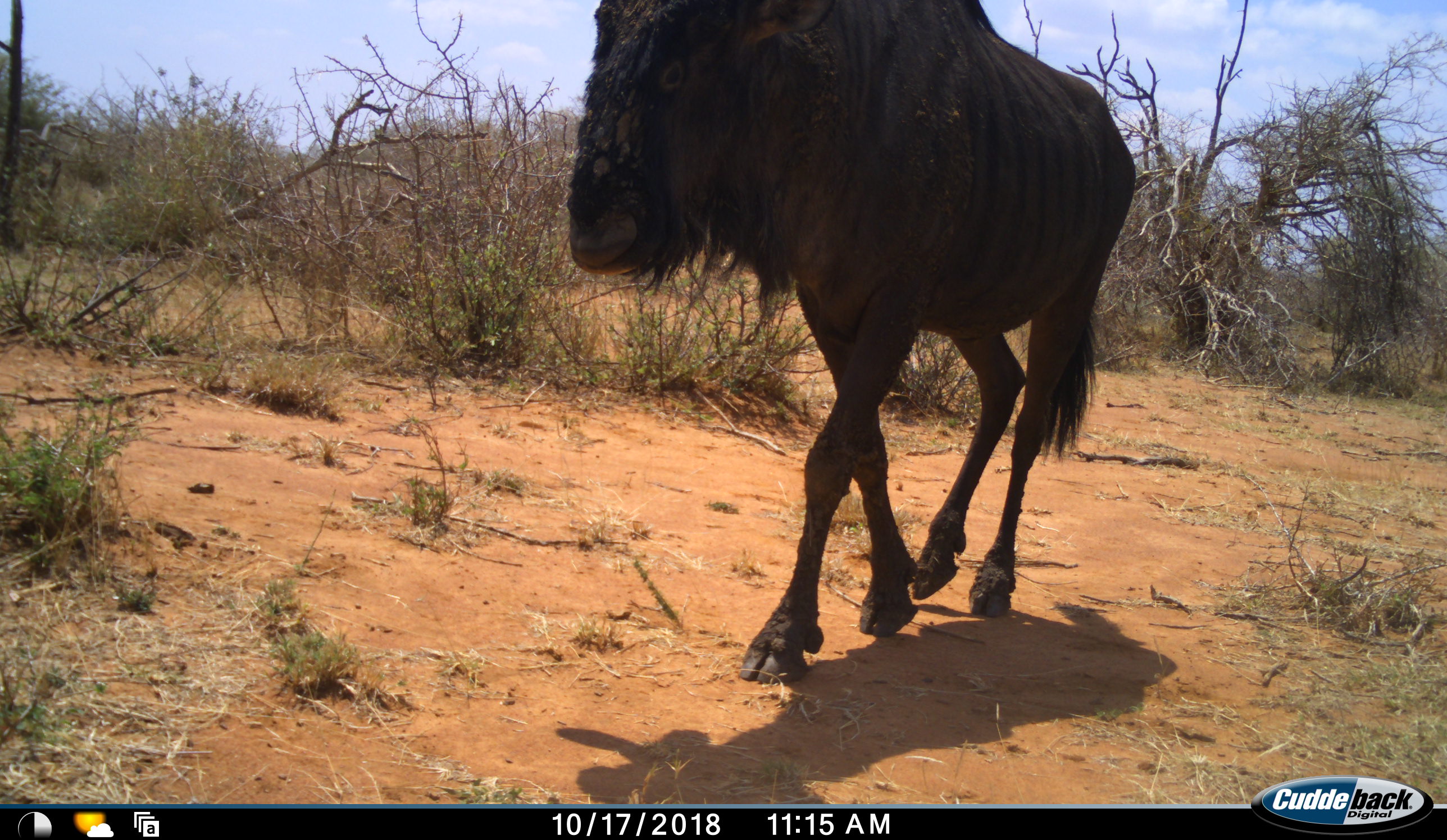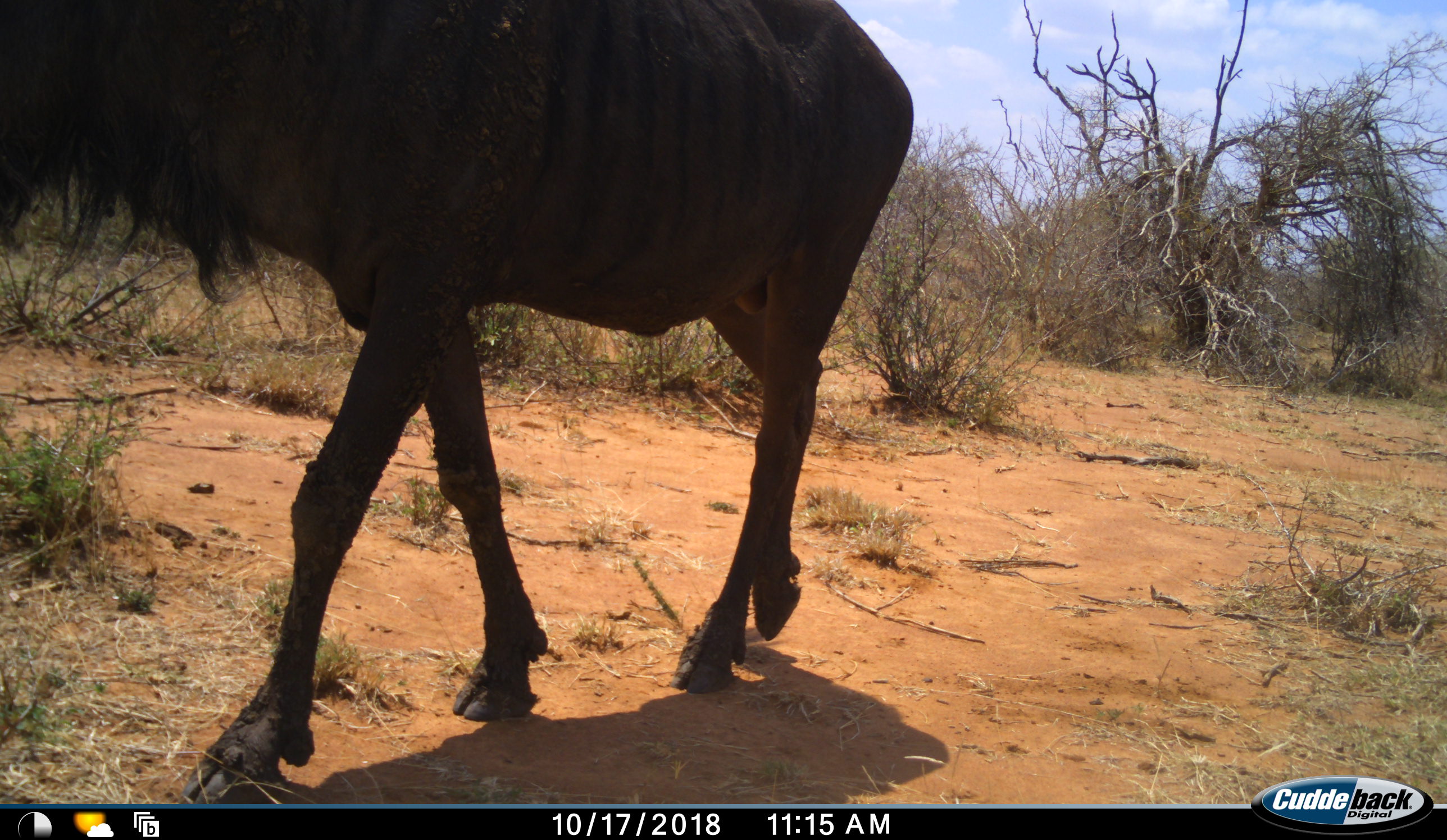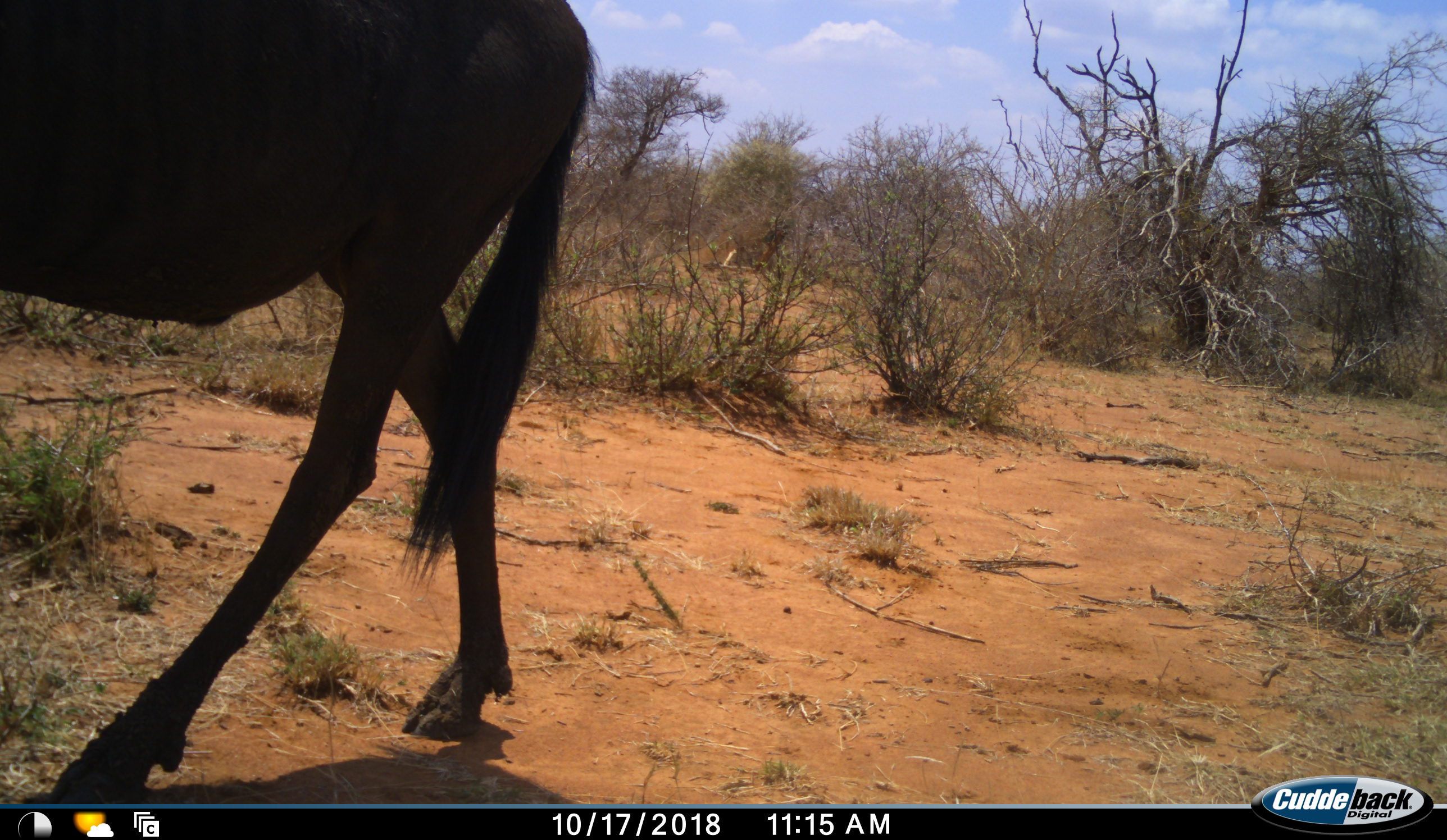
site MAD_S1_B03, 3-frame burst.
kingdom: Animalia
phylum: Chordata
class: Mammalia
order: Artiodactyla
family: Bovidae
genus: Connochaetes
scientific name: Connochaetes taurinus taurinus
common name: blue wildebeest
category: wildebeestblue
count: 1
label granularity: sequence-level